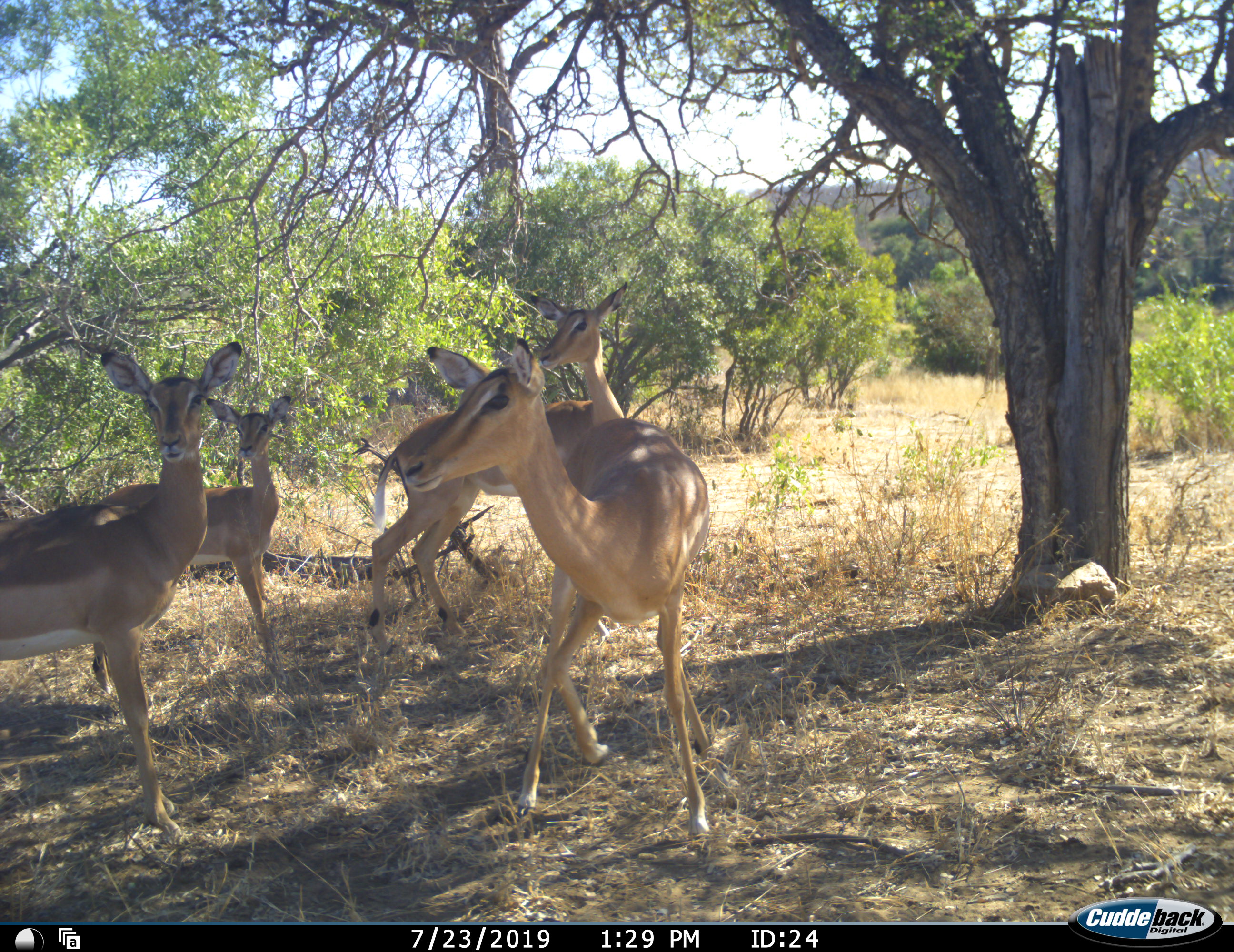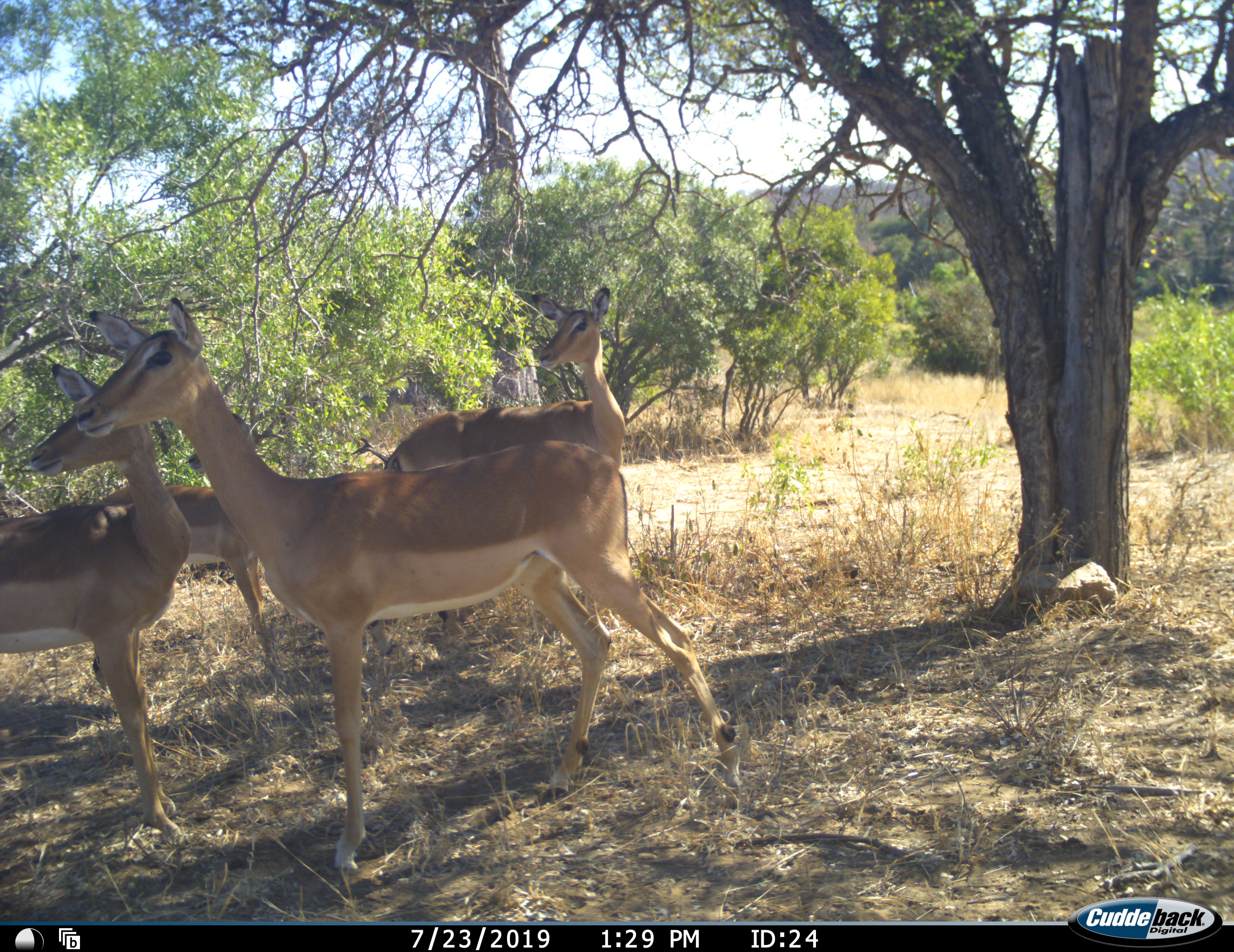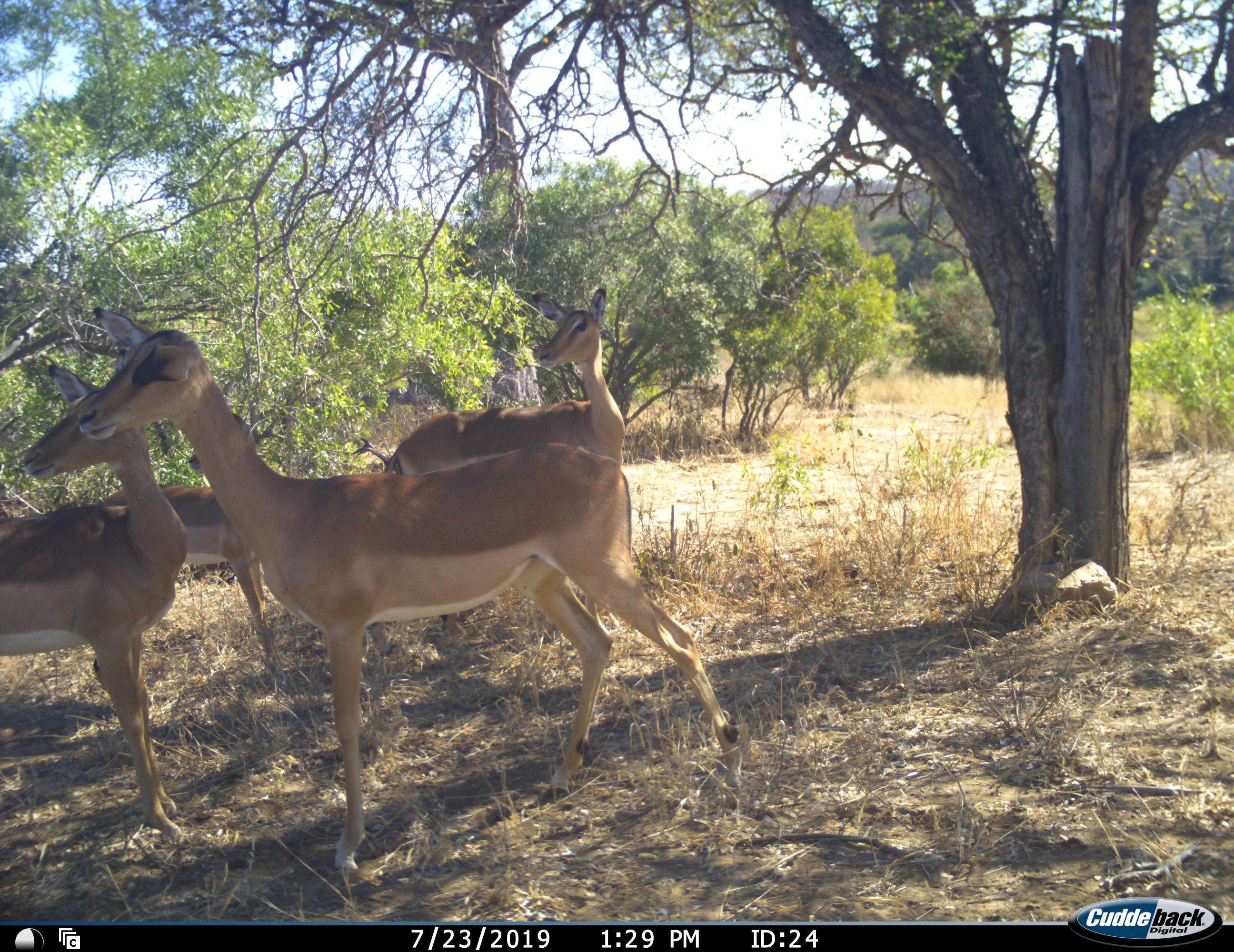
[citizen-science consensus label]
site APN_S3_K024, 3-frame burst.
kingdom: Animalia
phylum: Chordata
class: Mammalia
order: Artiodactyla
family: Bovidae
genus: Aepyceros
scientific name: Aepyceros melampus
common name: impala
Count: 4.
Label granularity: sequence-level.